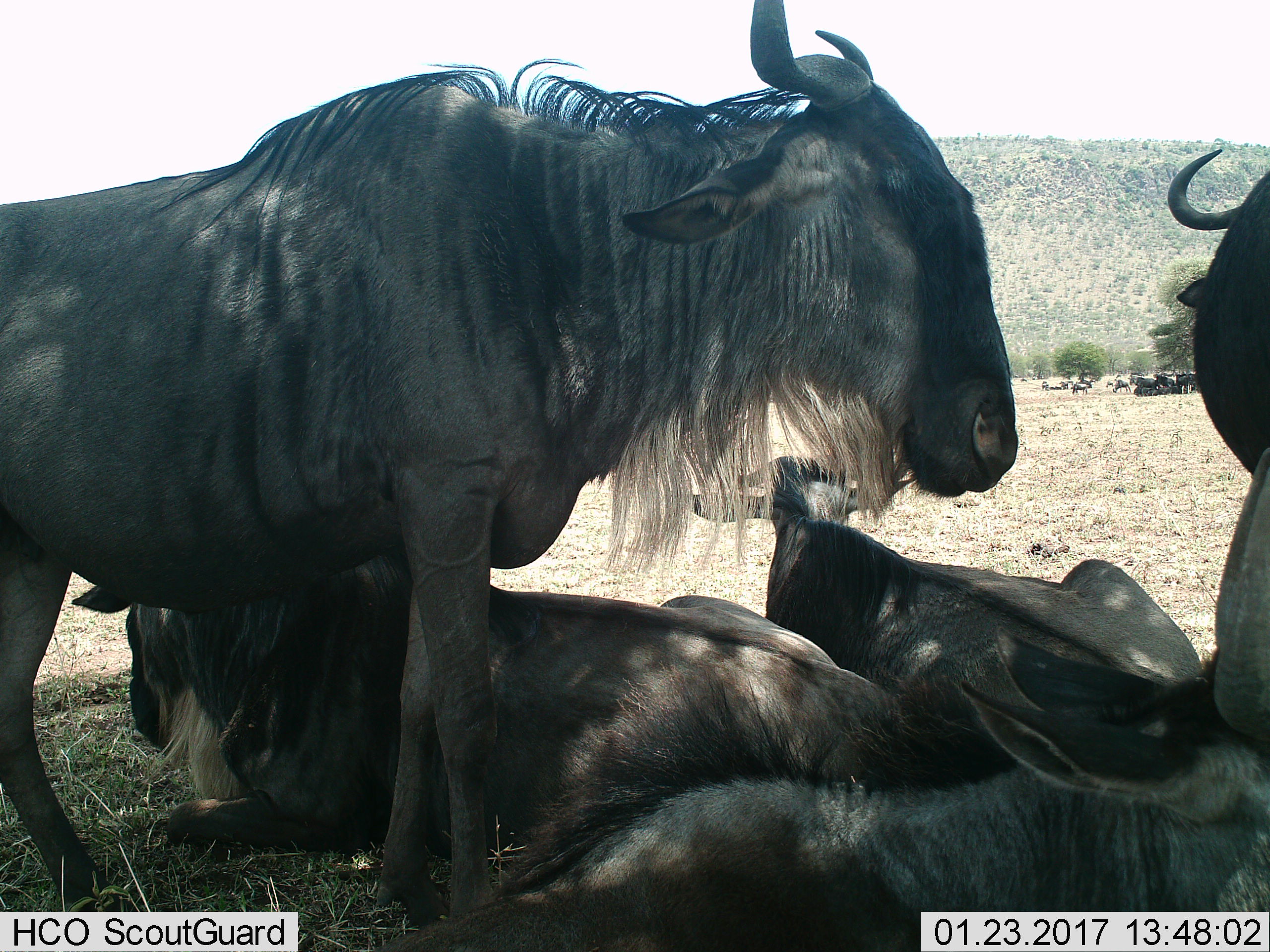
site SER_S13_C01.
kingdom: Animalia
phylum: Chordata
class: Mammalia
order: Artiodactyla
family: Bovidae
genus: Connochaetes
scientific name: Connochaetes taurinus taurinus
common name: blue wildebeest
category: wildebeestblue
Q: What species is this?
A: Wildebeestblue (blue wildebeest) (Connochaetes taurinus taurinus).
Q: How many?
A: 11-50.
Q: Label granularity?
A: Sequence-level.